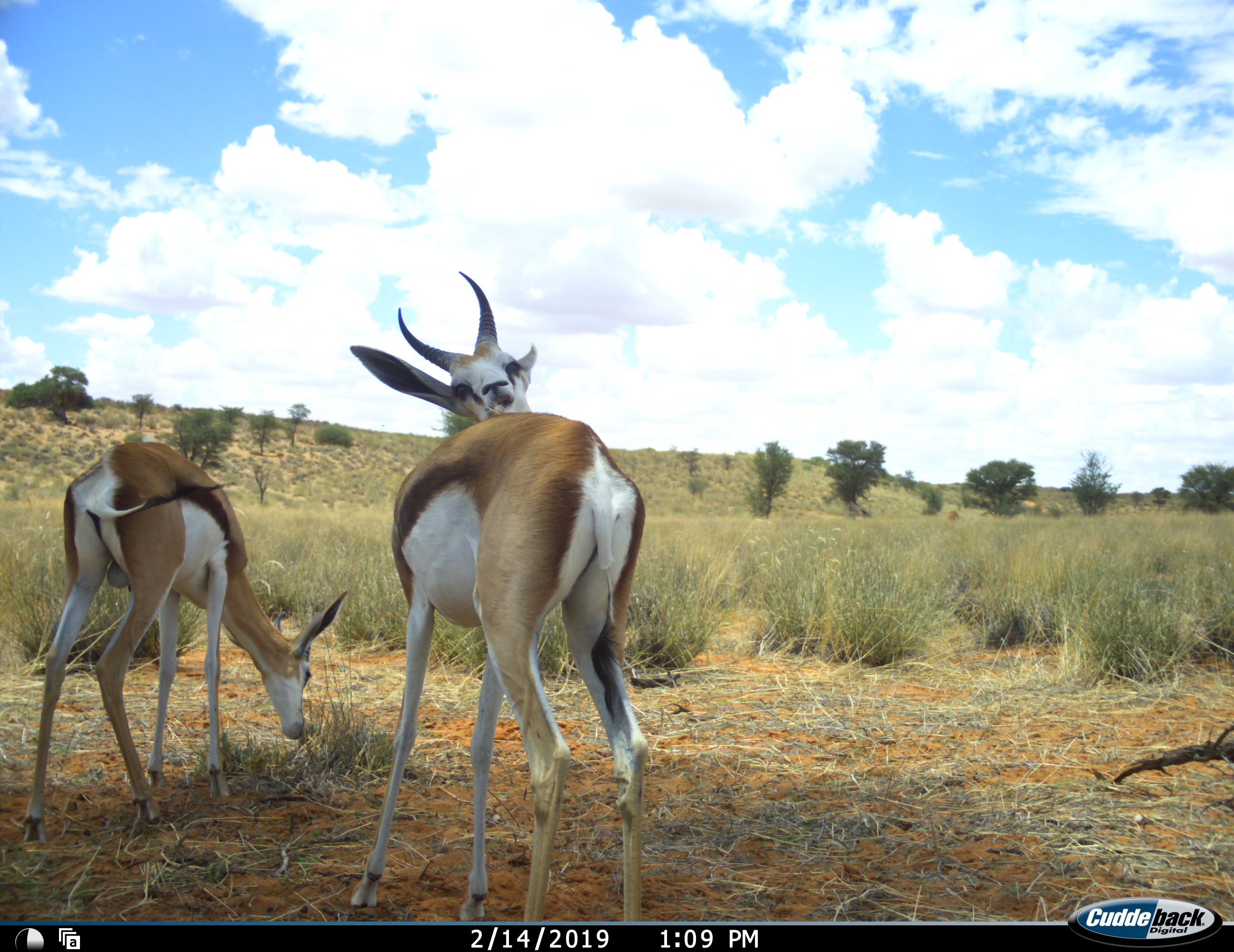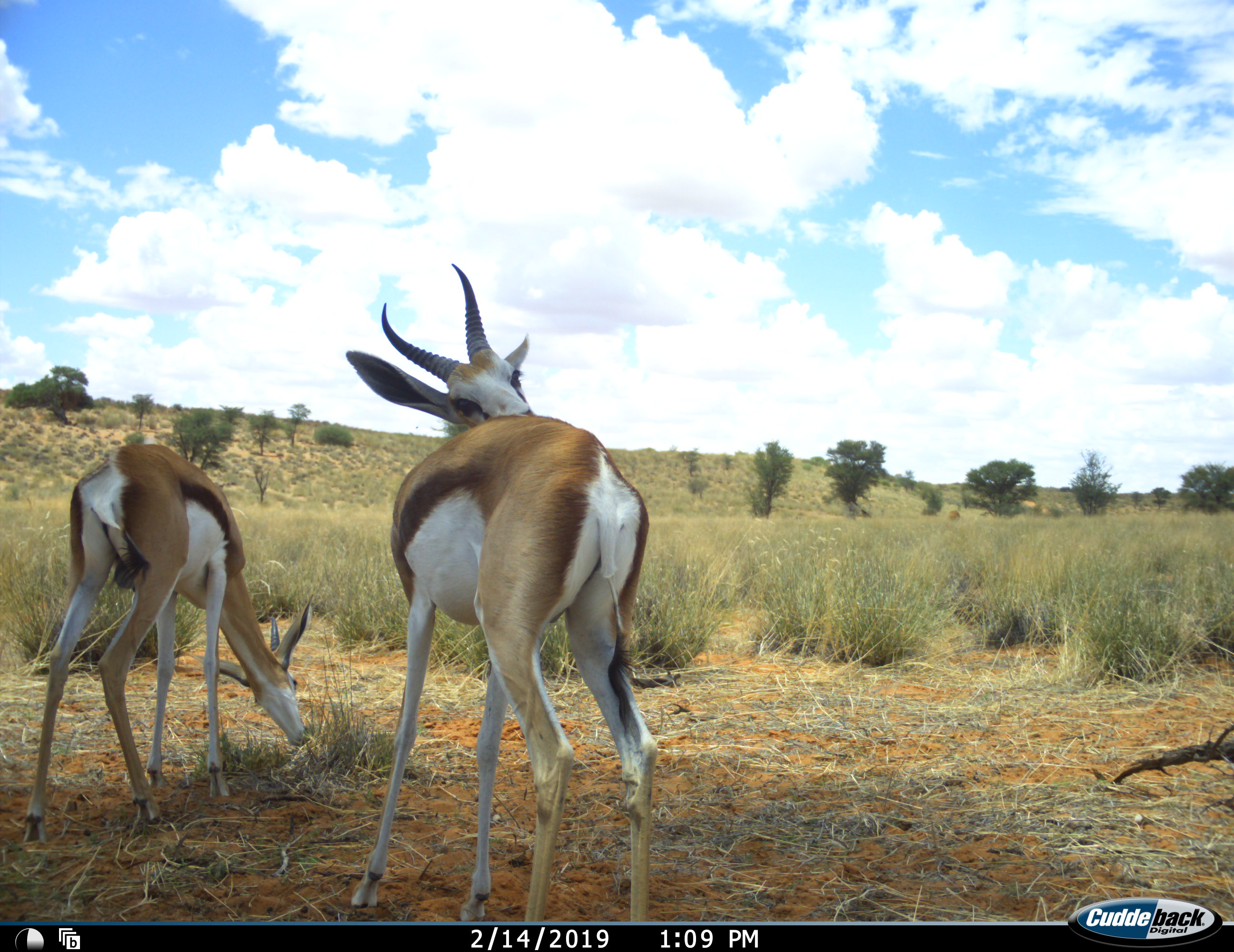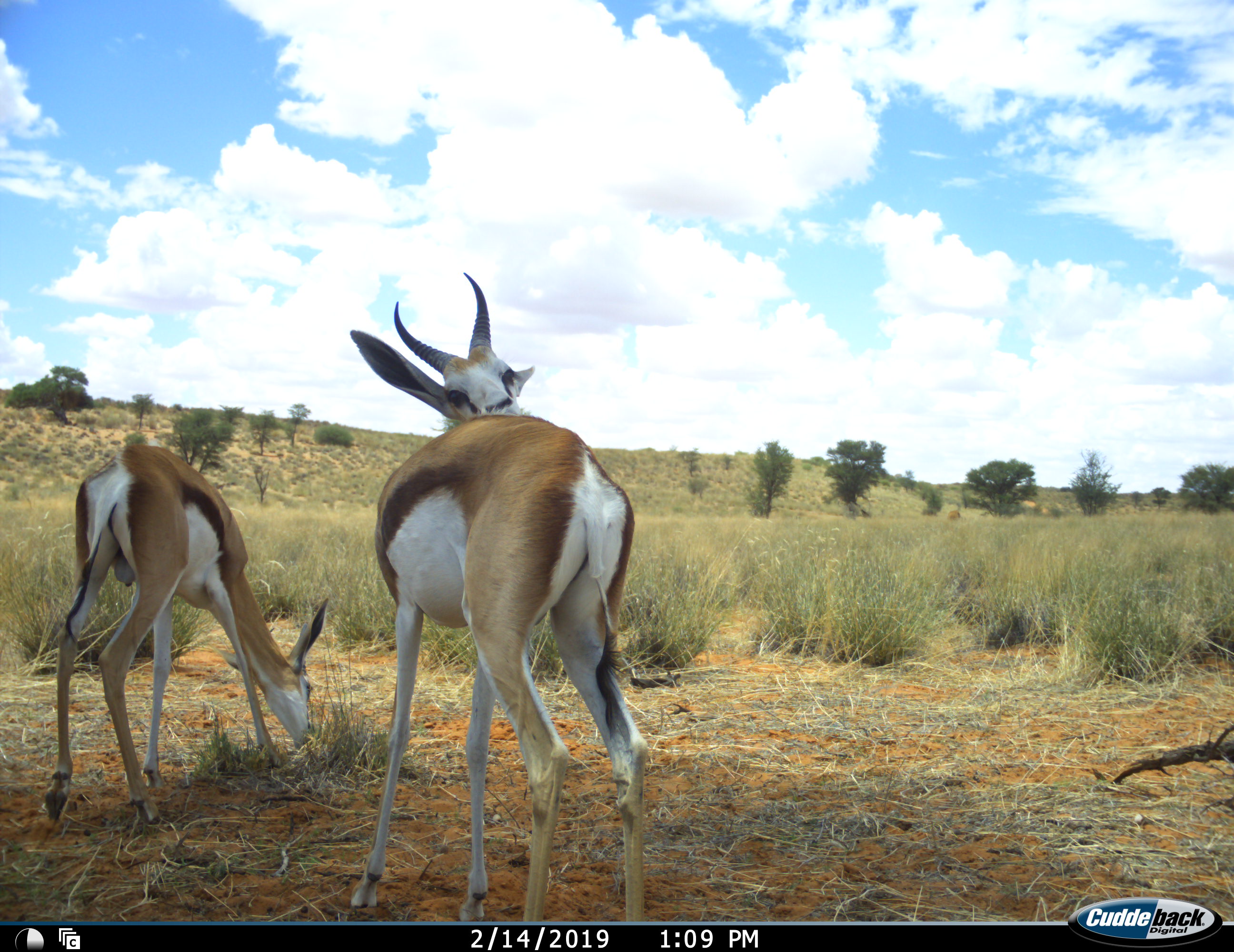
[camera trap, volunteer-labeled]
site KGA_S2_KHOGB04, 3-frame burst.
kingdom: Animalia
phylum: Chordata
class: Mammalia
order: Artiodactyla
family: Bovidae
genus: Antidorcas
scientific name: Antidorcas marsupialis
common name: springbok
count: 2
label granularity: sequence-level